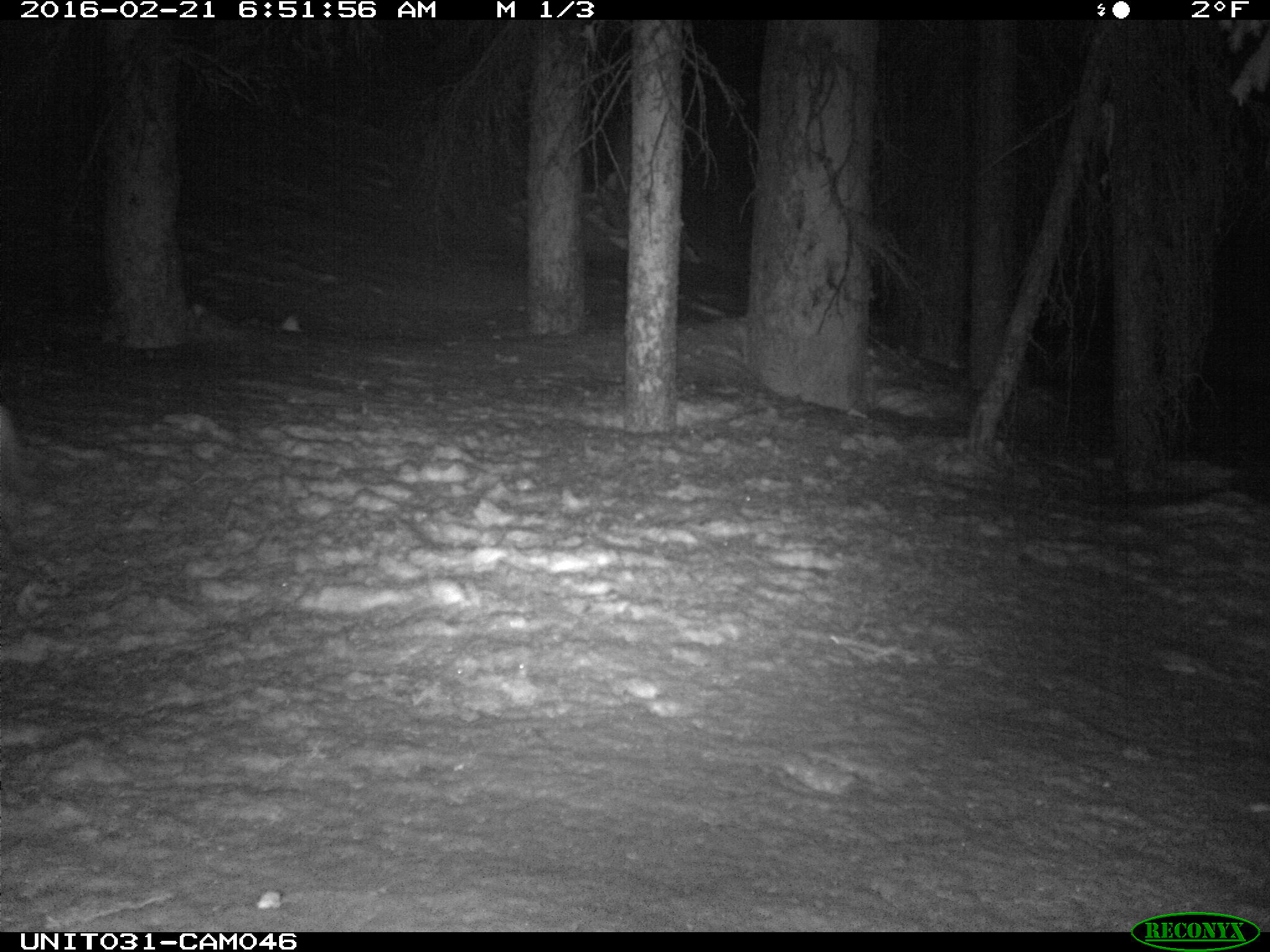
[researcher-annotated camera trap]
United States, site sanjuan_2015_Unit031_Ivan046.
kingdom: Animalia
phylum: Chordata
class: Mammalia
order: Lagomorpha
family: Leporidae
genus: Lepus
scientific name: Lepus americanus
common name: snowshoe hare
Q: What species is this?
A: Lepus americanus (snowshoe hare).